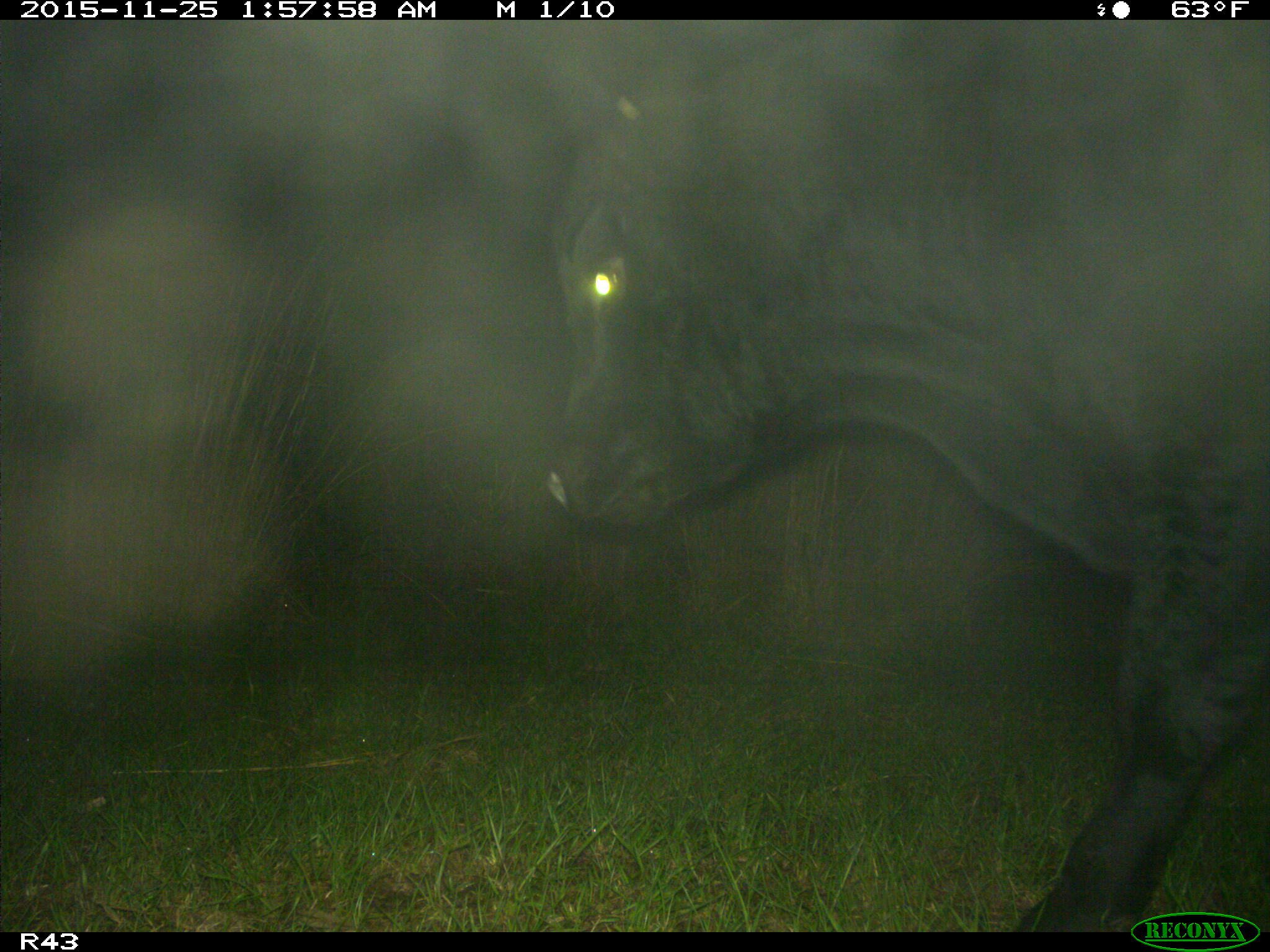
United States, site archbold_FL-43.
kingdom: Animalia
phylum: Chordata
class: Mammalia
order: Artiodactyla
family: Bovidae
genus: Bos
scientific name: Bos taurus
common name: domestic cow